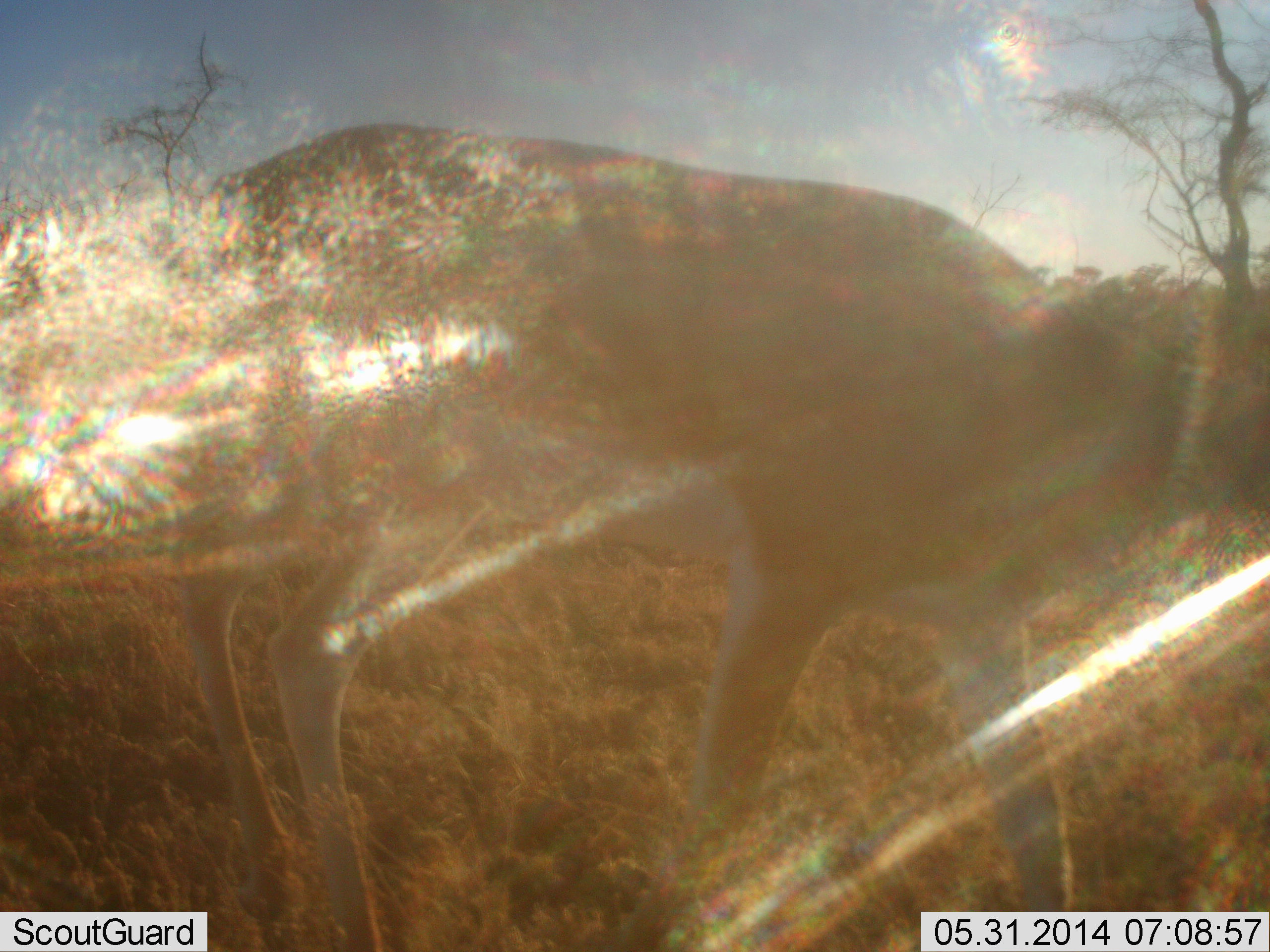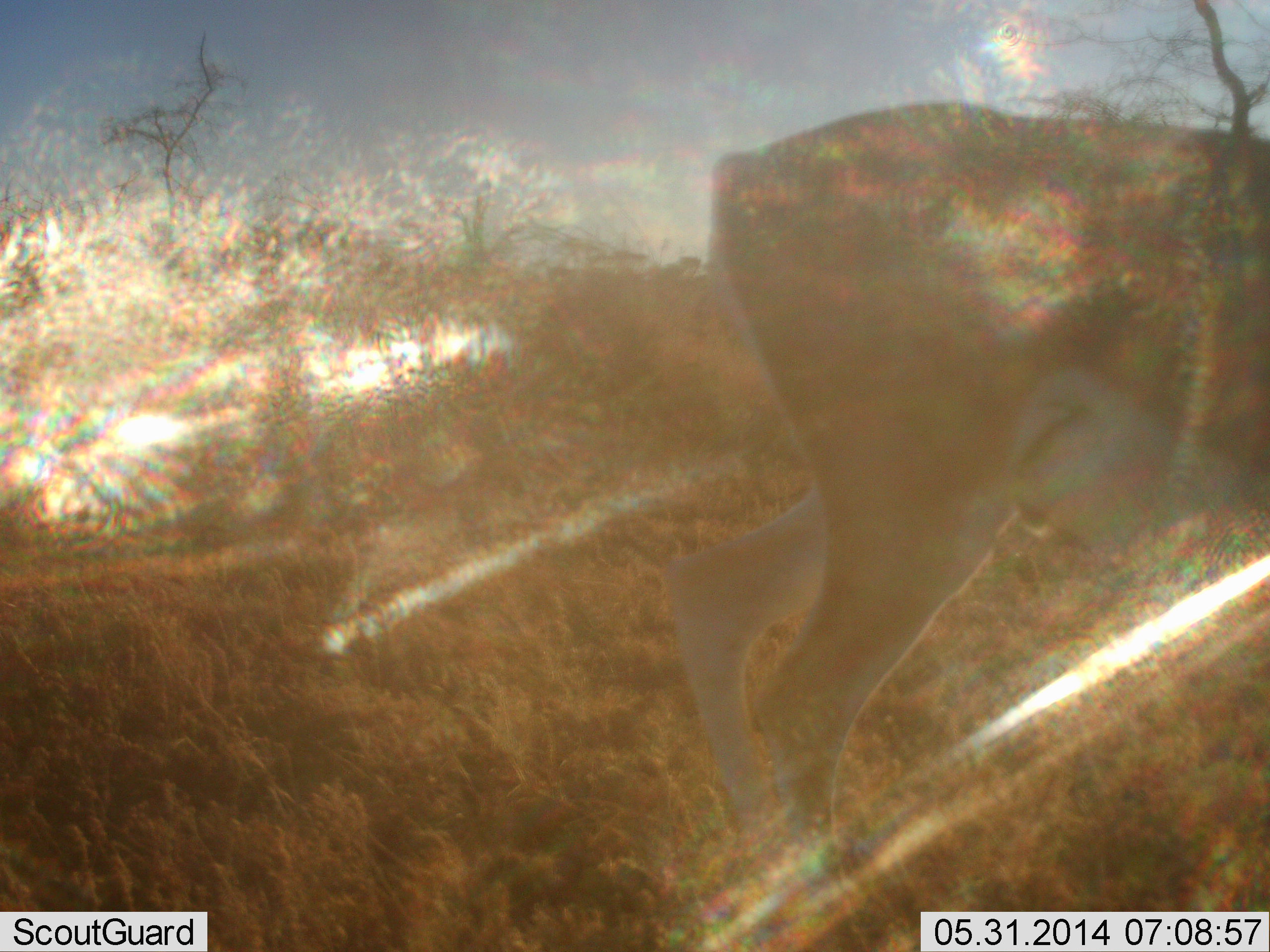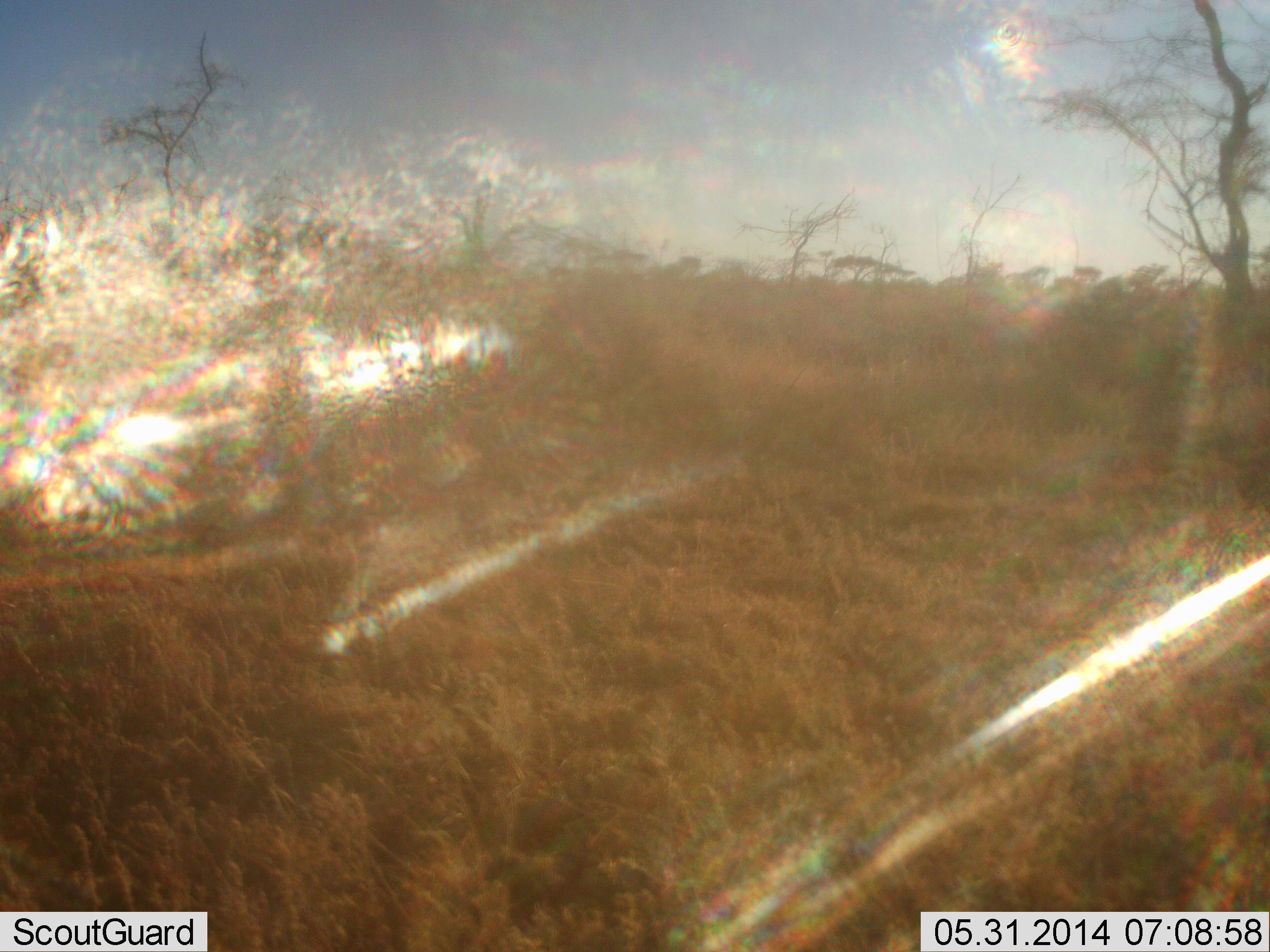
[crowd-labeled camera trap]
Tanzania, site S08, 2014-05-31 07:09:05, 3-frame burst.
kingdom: Animalia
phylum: Chordata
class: Mammalia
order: Artiodactyla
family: Bovidae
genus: Nanger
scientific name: Nanger granti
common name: grant's gazelle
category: gazellegrants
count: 1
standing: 0%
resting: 0%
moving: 100%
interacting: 0%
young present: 0%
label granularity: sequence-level